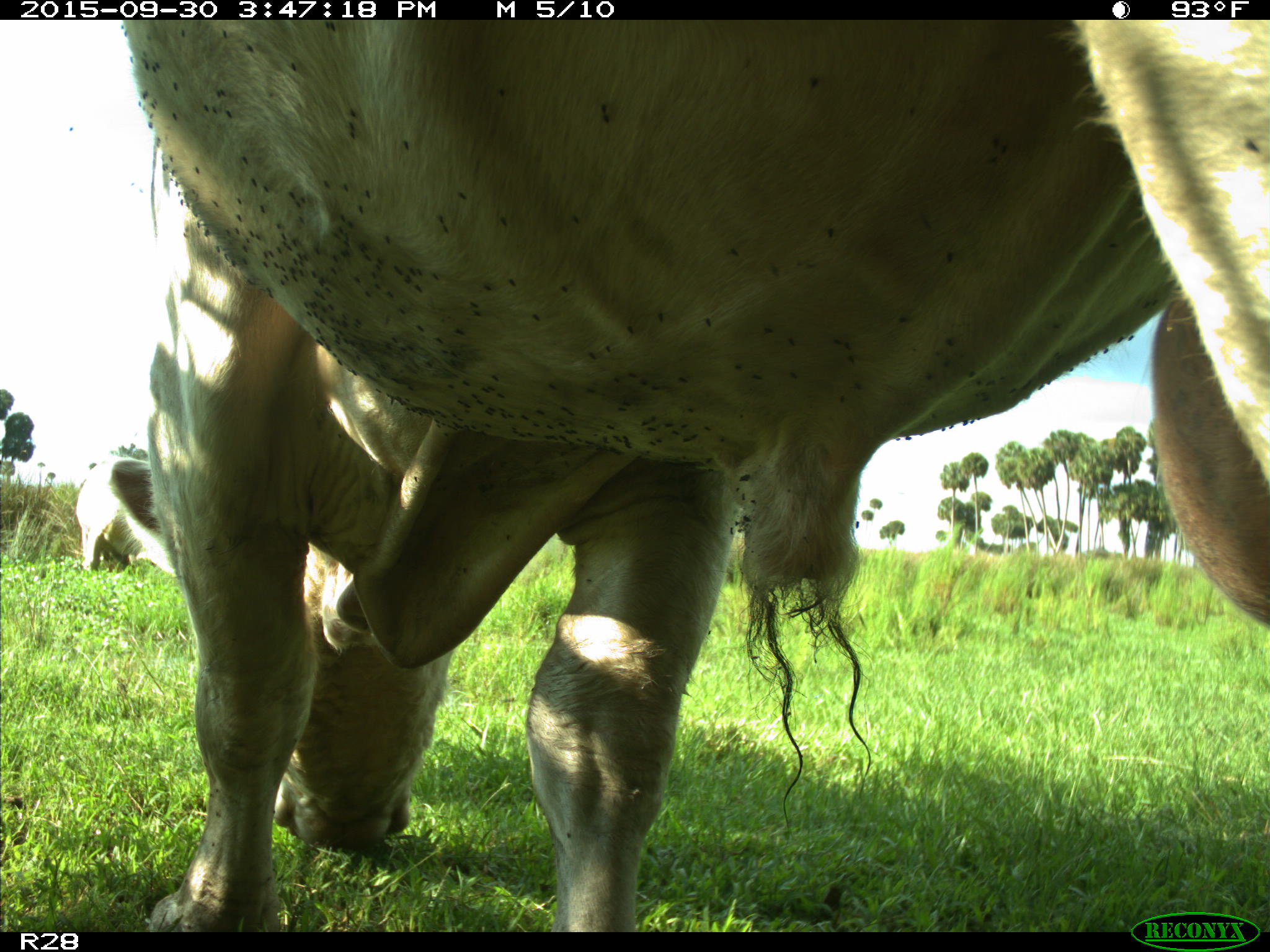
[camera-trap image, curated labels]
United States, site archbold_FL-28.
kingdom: Animalia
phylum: Chordata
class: Mammalia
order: Artiodactyla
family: Bovidae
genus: Bos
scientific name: Bos taurus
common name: domestic cow